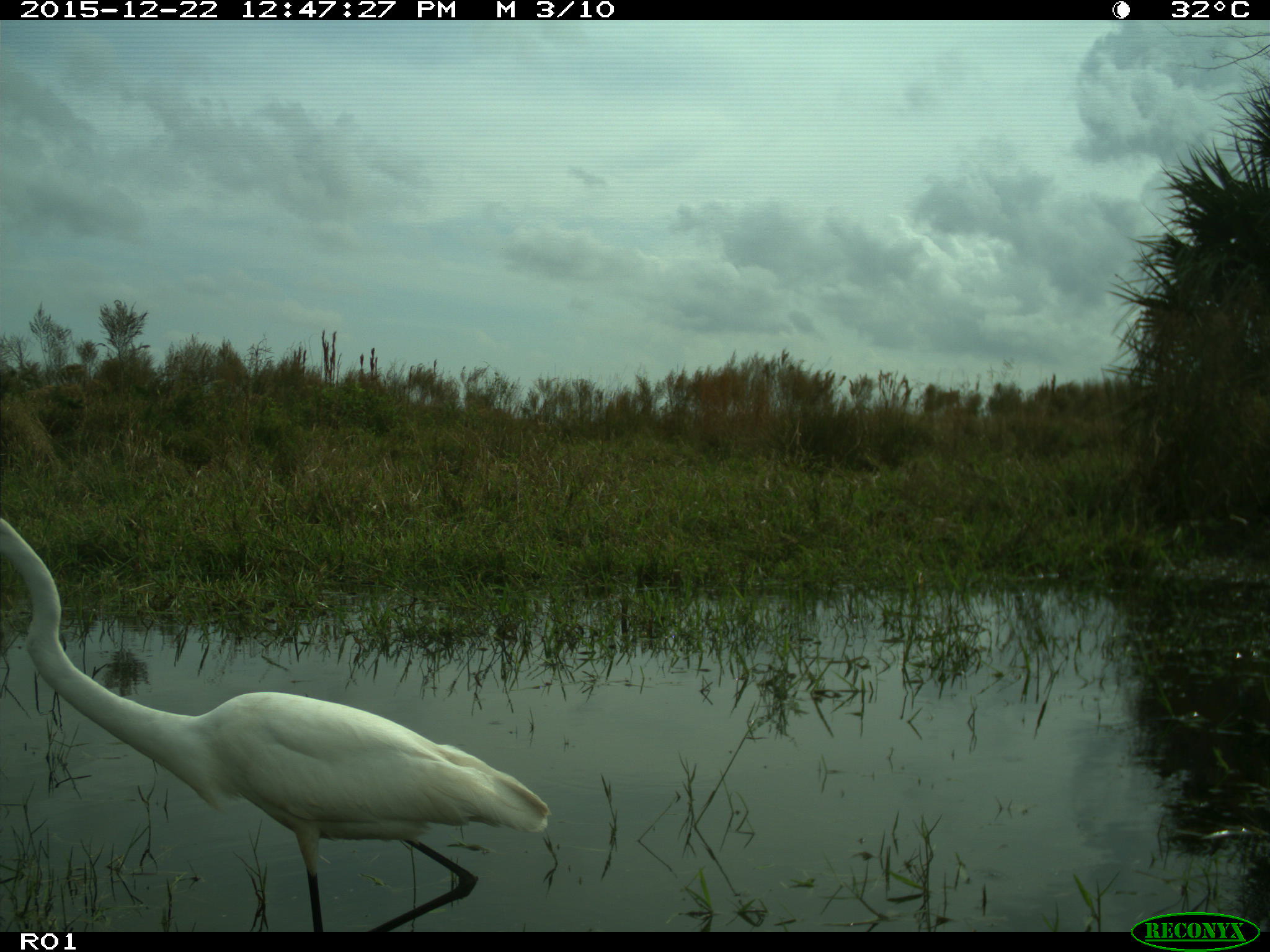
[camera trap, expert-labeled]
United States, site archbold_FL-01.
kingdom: Animalia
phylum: Chordata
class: Aves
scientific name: Aves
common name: birds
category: unidentified bird